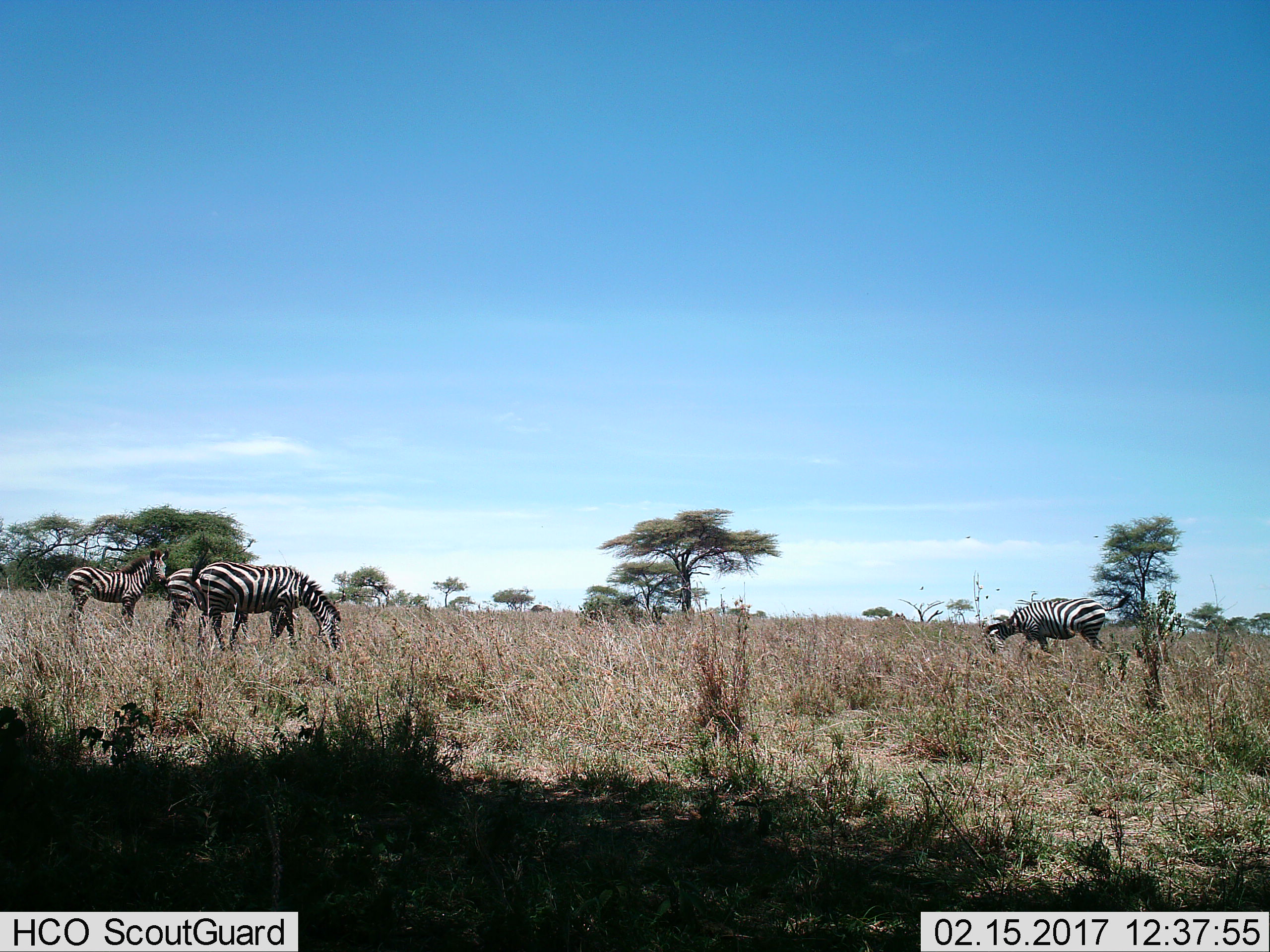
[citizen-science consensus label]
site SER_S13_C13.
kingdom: Animalia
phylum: Chordata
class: Mammalia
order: Perissodactyla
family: Equidae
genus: Equus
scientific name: Equus quagga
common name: plains zebra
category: zebraplains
Zebraplains (plains zebra) (Equus quagga), count 4. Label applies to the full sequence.